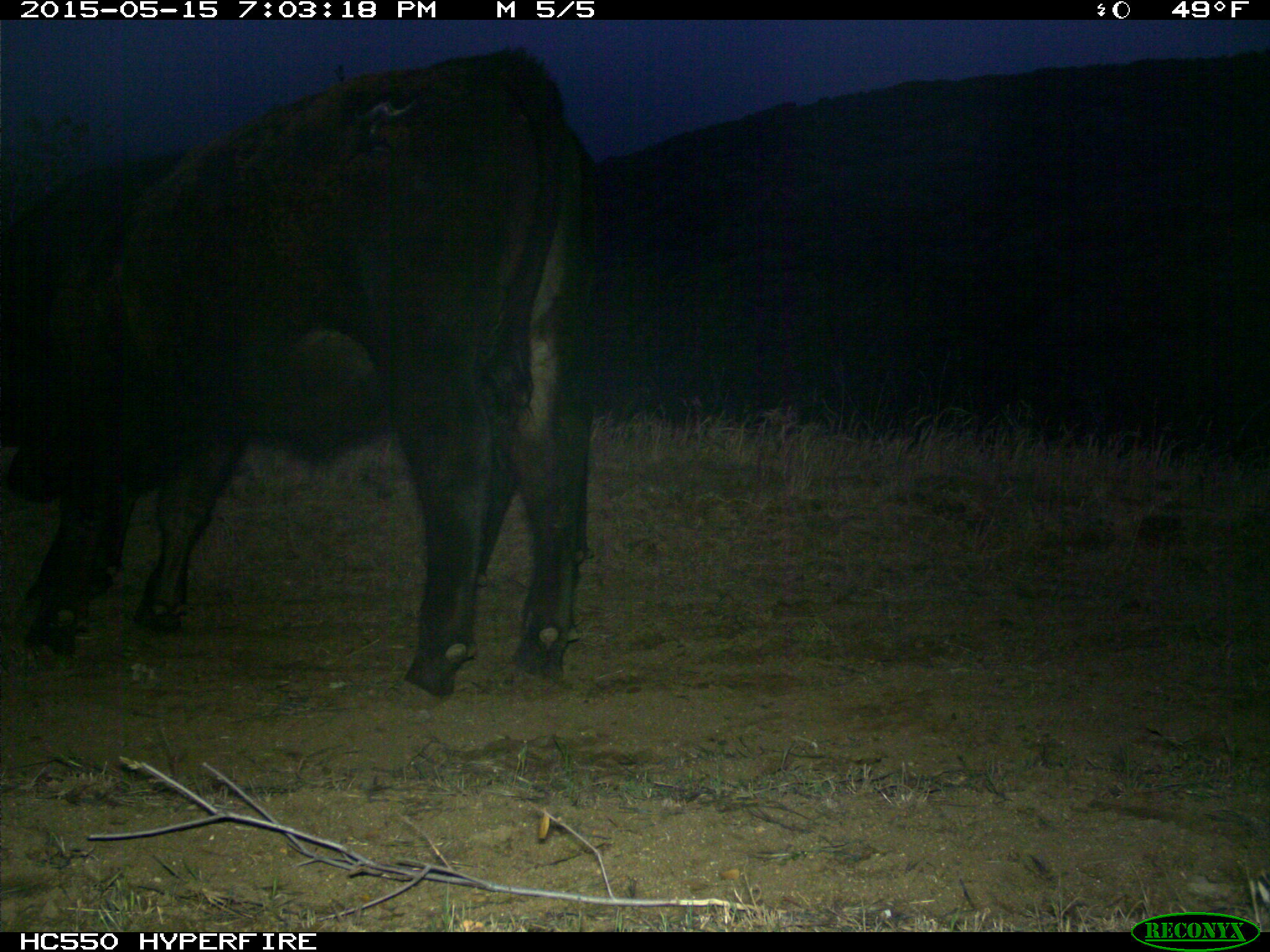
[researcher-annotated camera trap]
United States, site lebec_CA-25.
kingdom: Animalia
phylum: Chordata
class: Mammalia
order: Artiodactyla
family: Bovidae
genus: Bos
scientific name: Bos taurus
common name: domestic cow